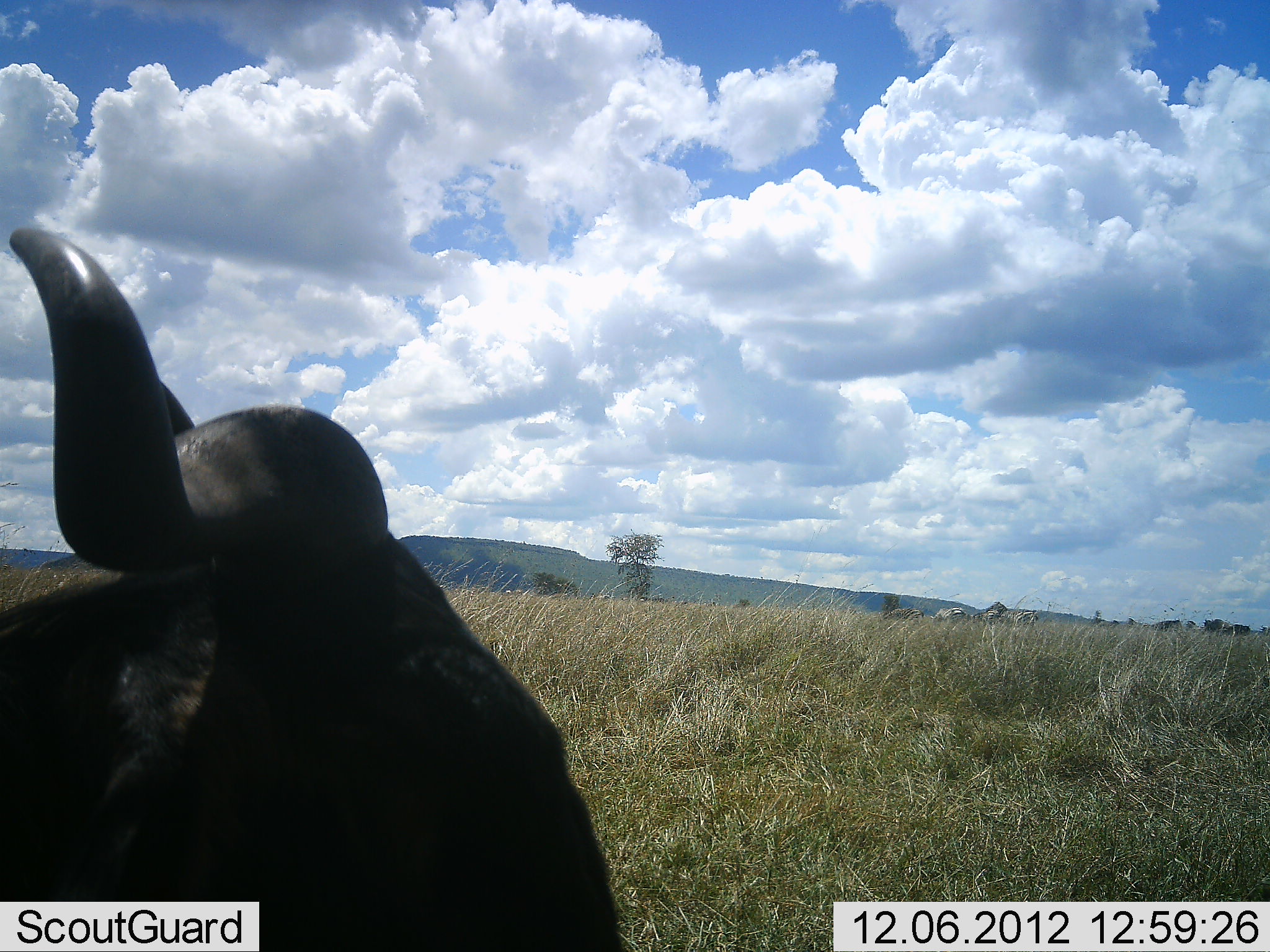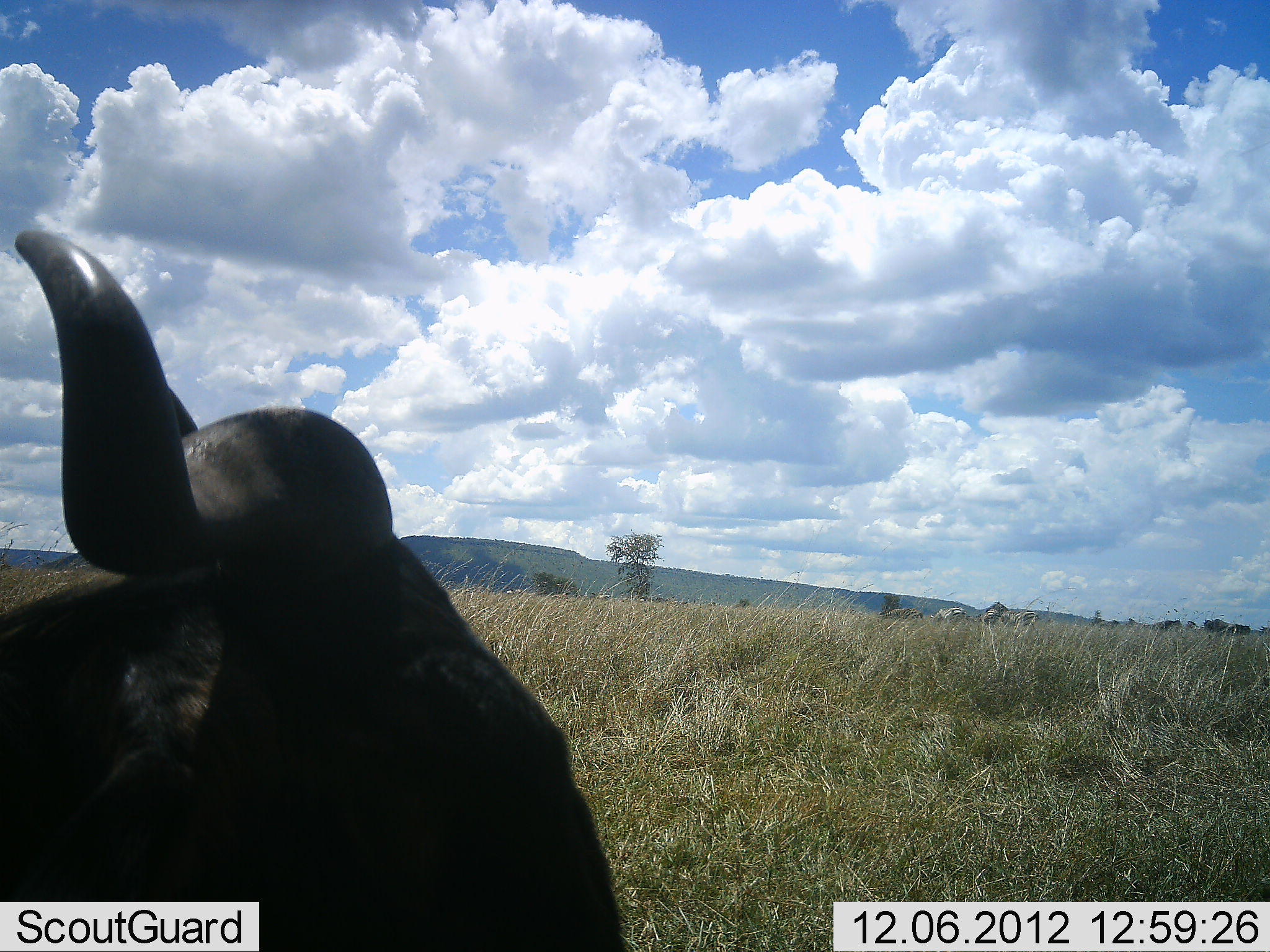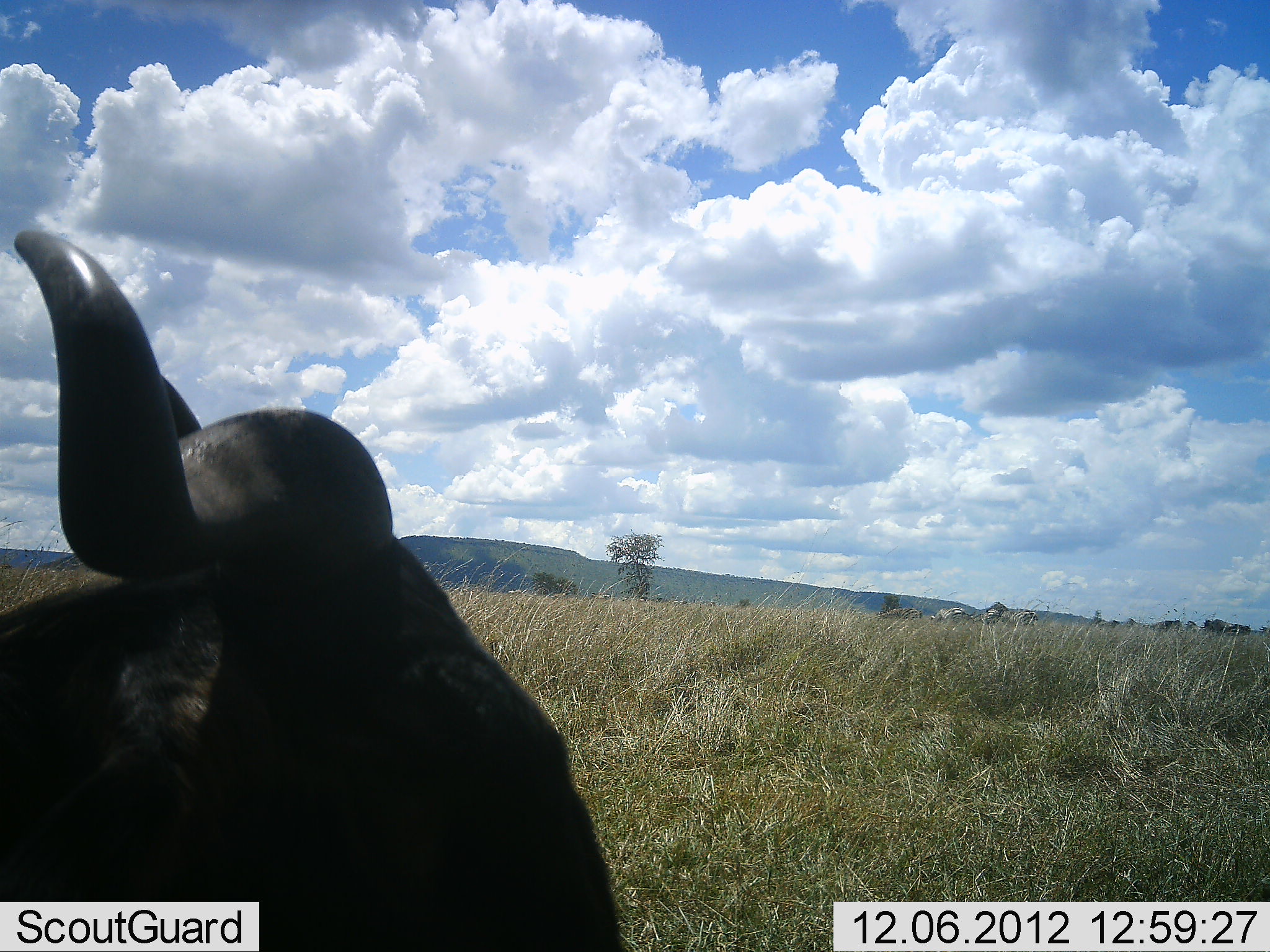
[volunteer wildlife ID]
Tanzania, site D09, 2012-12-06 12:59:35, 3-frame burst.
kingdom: Animalia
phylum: Chordata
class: Mammalia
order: Artiodactyla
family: Bovidae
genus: Connochaetes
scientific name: Connochaetes taurinus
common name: blue wildebeest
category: wildebeest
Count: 1.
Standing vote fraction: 36%.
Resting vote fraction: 64%.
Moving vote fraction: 0%.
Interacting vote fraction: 0%.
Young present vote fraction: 0%.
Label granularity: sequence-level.